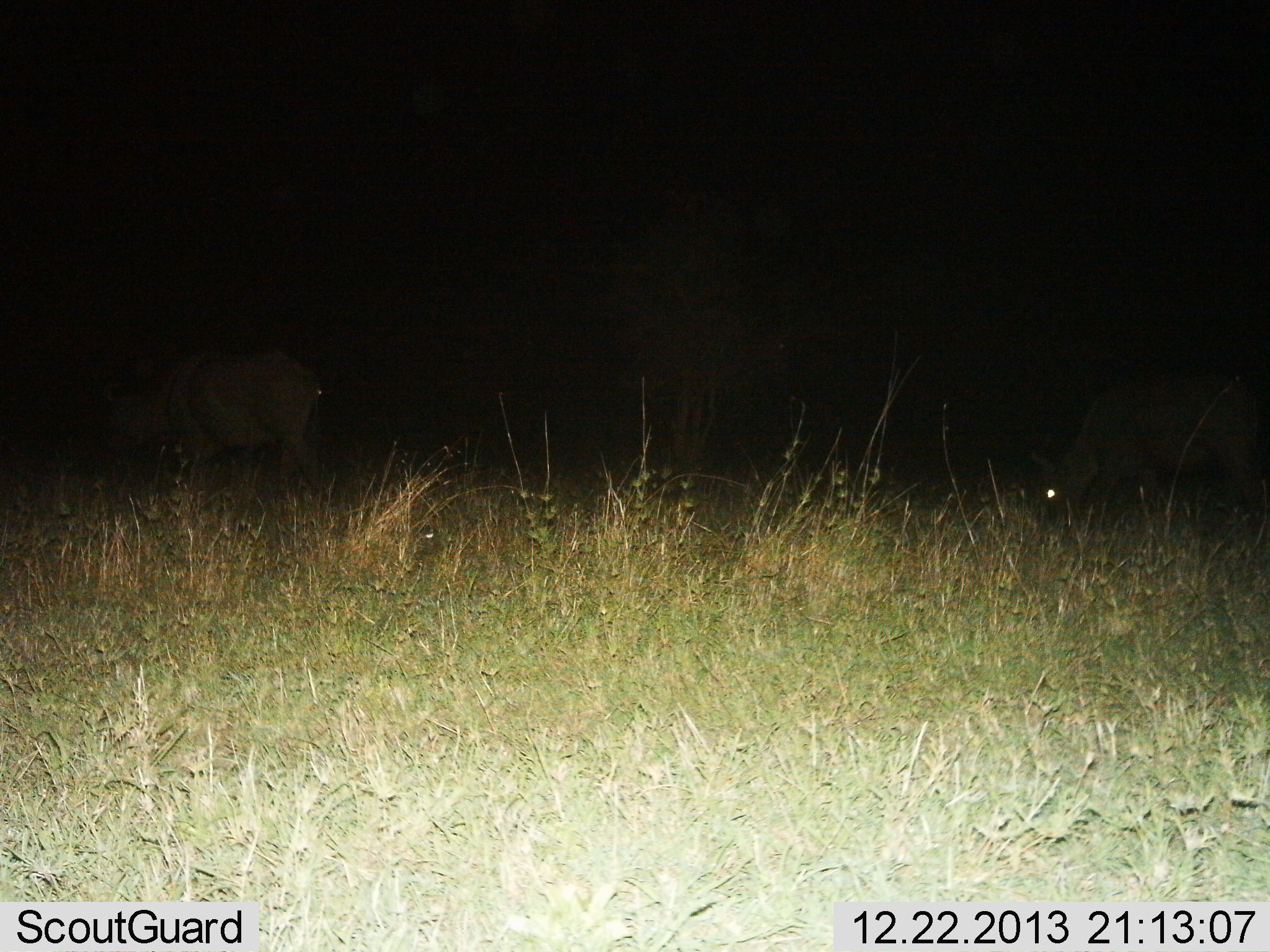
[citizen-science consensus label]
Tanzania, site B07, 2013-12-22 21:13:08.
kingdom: Animalia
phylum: Chordata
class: Mammalia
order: Artiodactyla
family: Hippopotamidae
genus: Hippopotamus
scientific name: Hippopotamus amphibius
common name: hippopotamus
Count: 2.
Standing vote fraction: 0%.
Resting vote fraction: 0%.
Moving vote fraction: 100%.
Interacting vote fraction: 0%.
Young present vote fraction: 0%.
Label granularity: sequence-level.